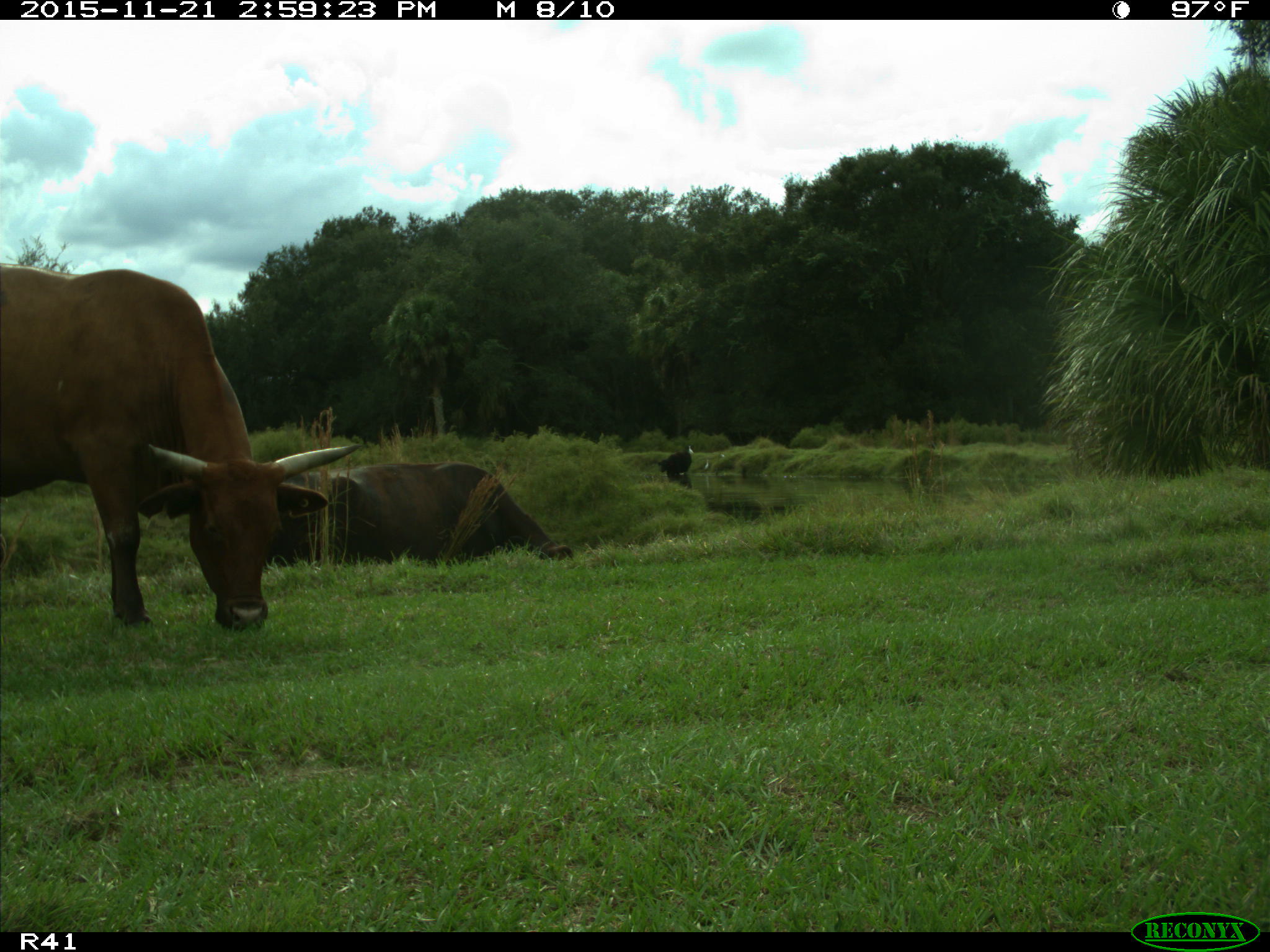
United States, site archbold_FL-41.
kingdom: Animalia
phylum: Chordata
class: Mammalia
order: Artiodactyla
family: Bovidae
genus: Bos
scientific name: Bos taurus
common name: domestic cow